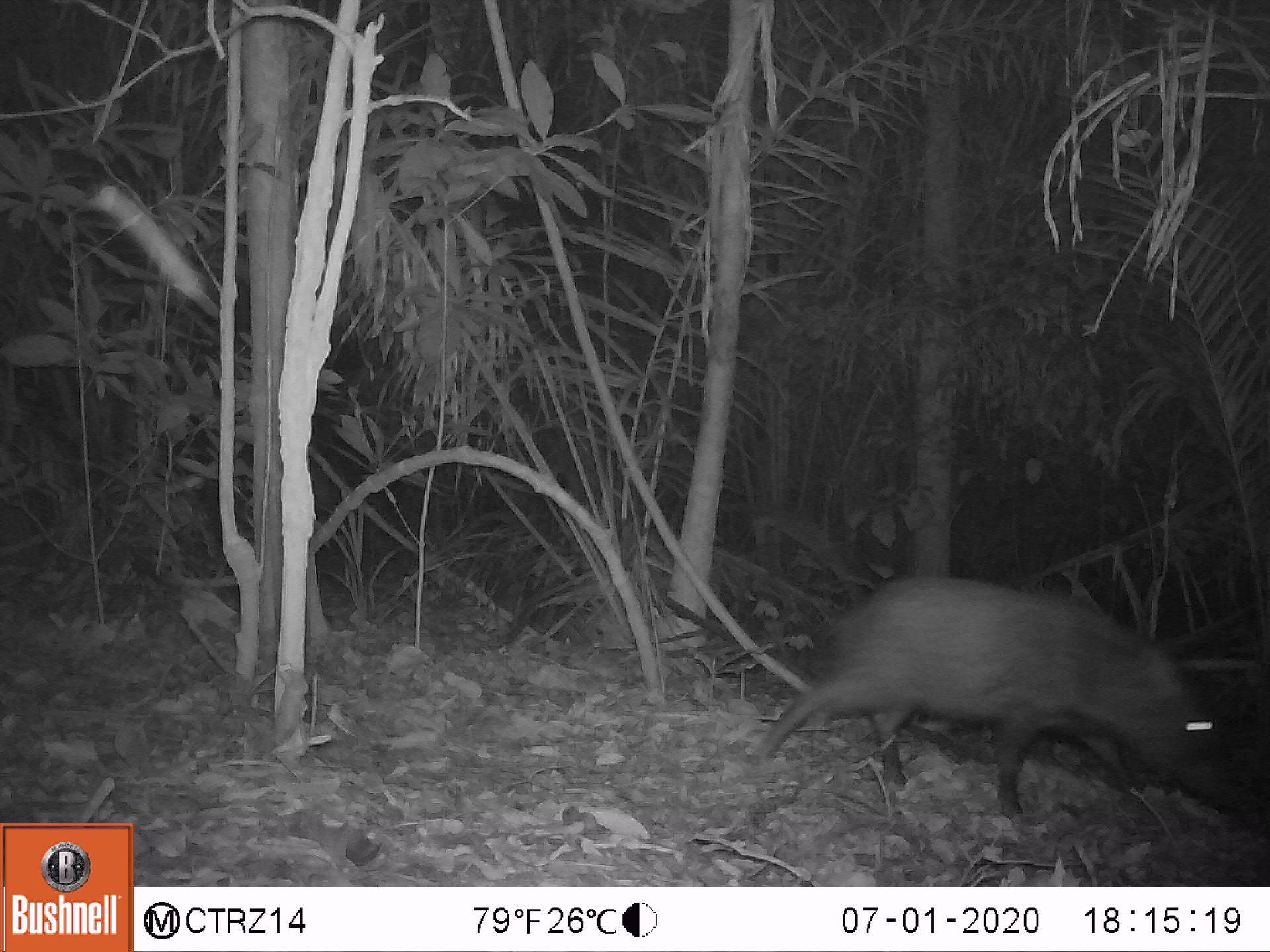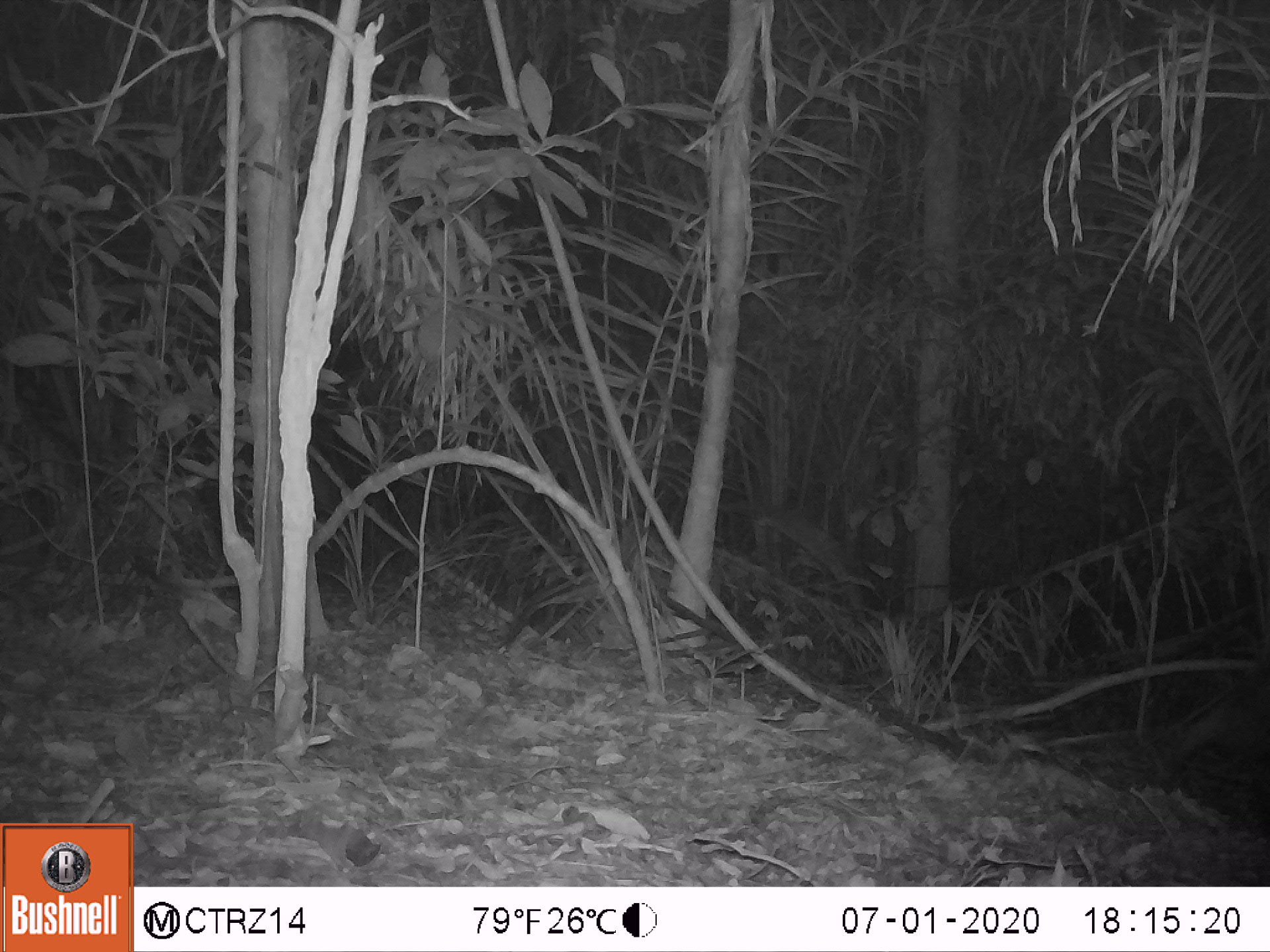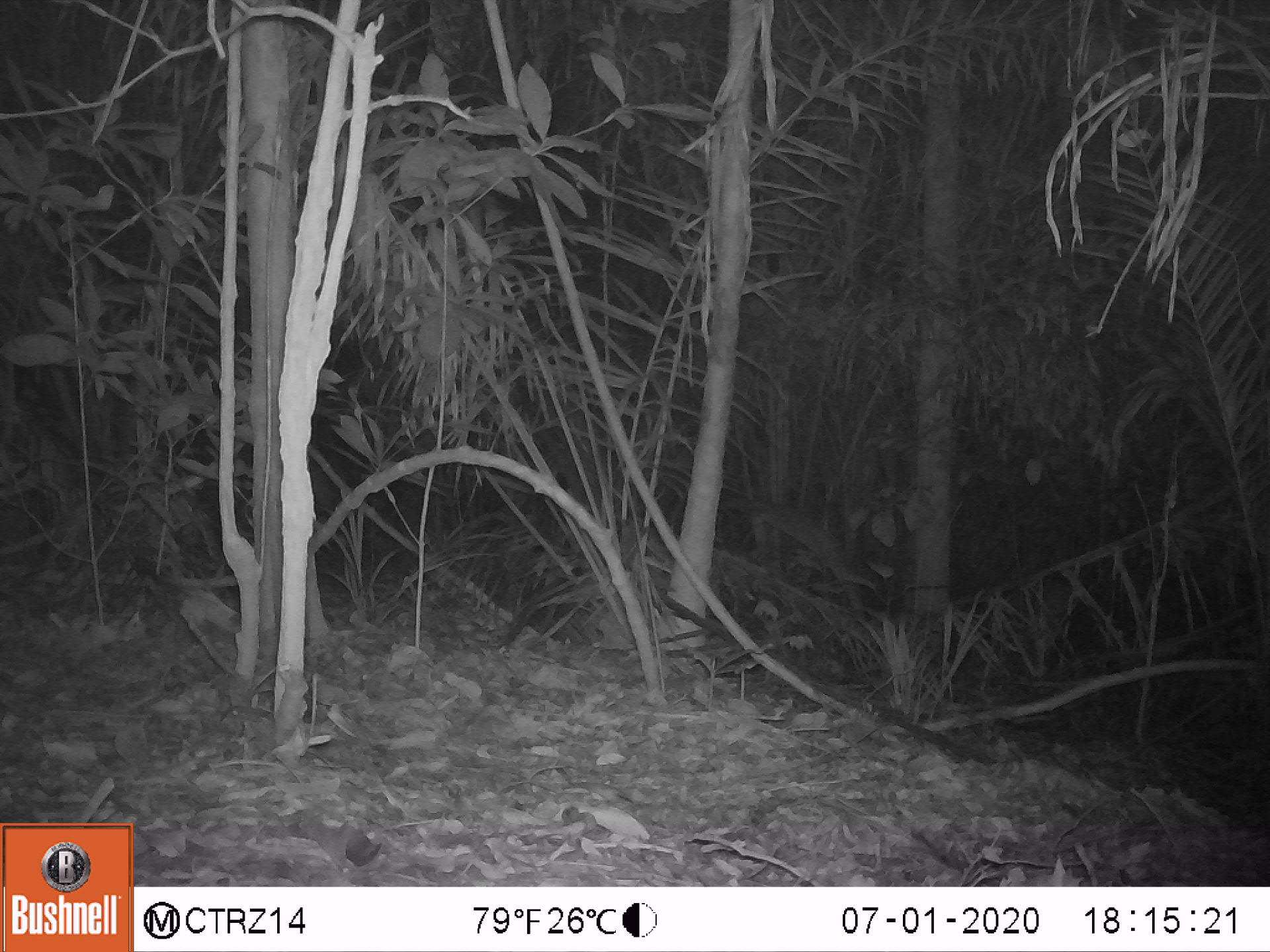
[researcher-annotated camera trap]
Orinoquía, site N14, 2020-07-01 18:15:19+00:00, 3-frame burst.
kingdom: Animalia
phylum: Chordata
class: Mammalia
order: Artiodactyla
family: Tayassuidae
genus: Pecari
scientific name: Pecari tajacu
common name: collared peccary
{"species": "collared peccary (Pecari tajacu)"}